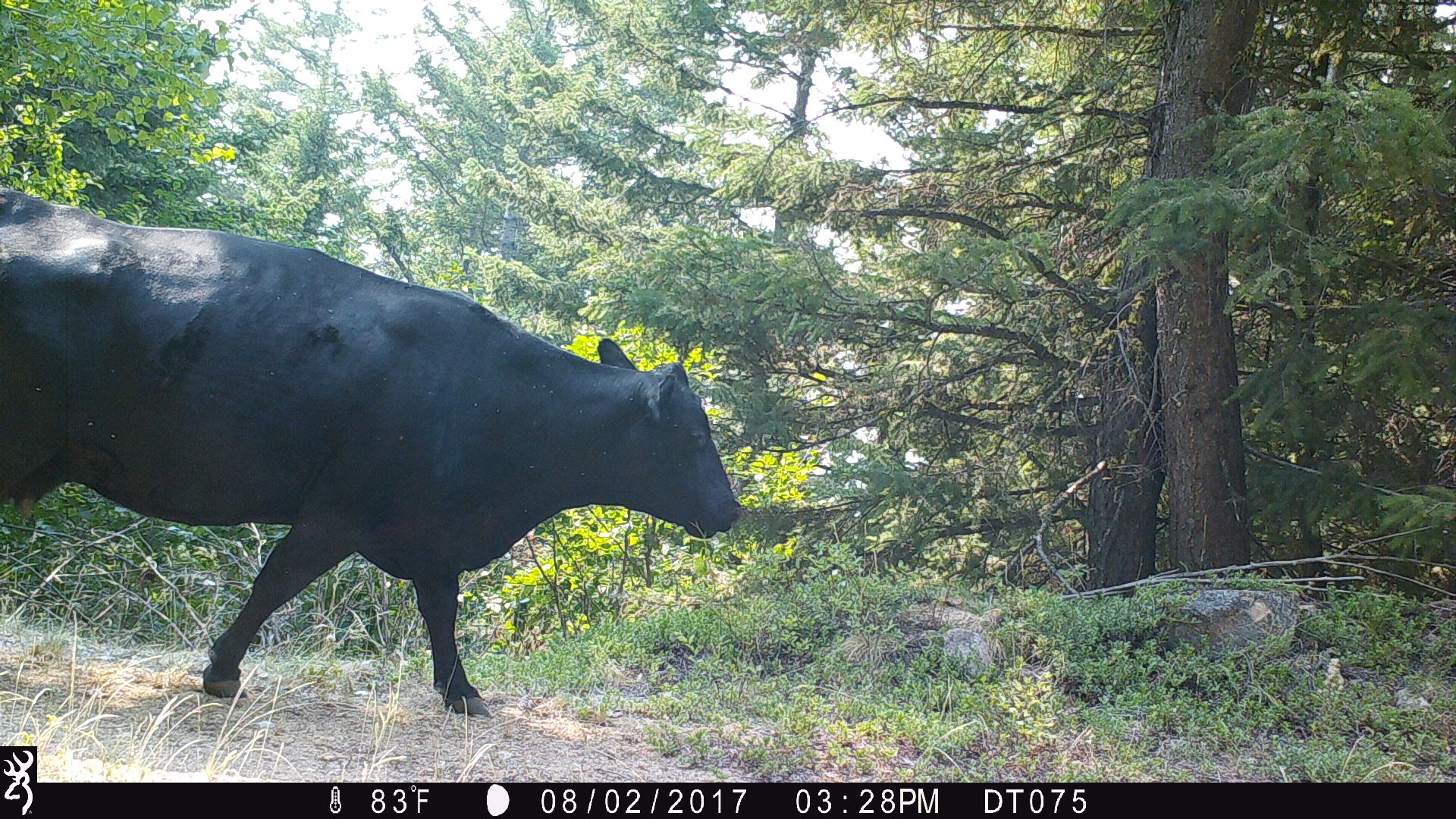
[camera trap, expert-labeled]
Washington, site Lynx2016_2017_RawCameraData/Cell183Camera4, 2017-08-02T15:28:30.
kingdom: Animalia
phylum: Chordata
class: Mammalia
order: Artiodactyla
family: Bovidae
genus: Bos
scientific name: Bos taurus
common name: domestic cattle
Domestic cattle (Bos taurus). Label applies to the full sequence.